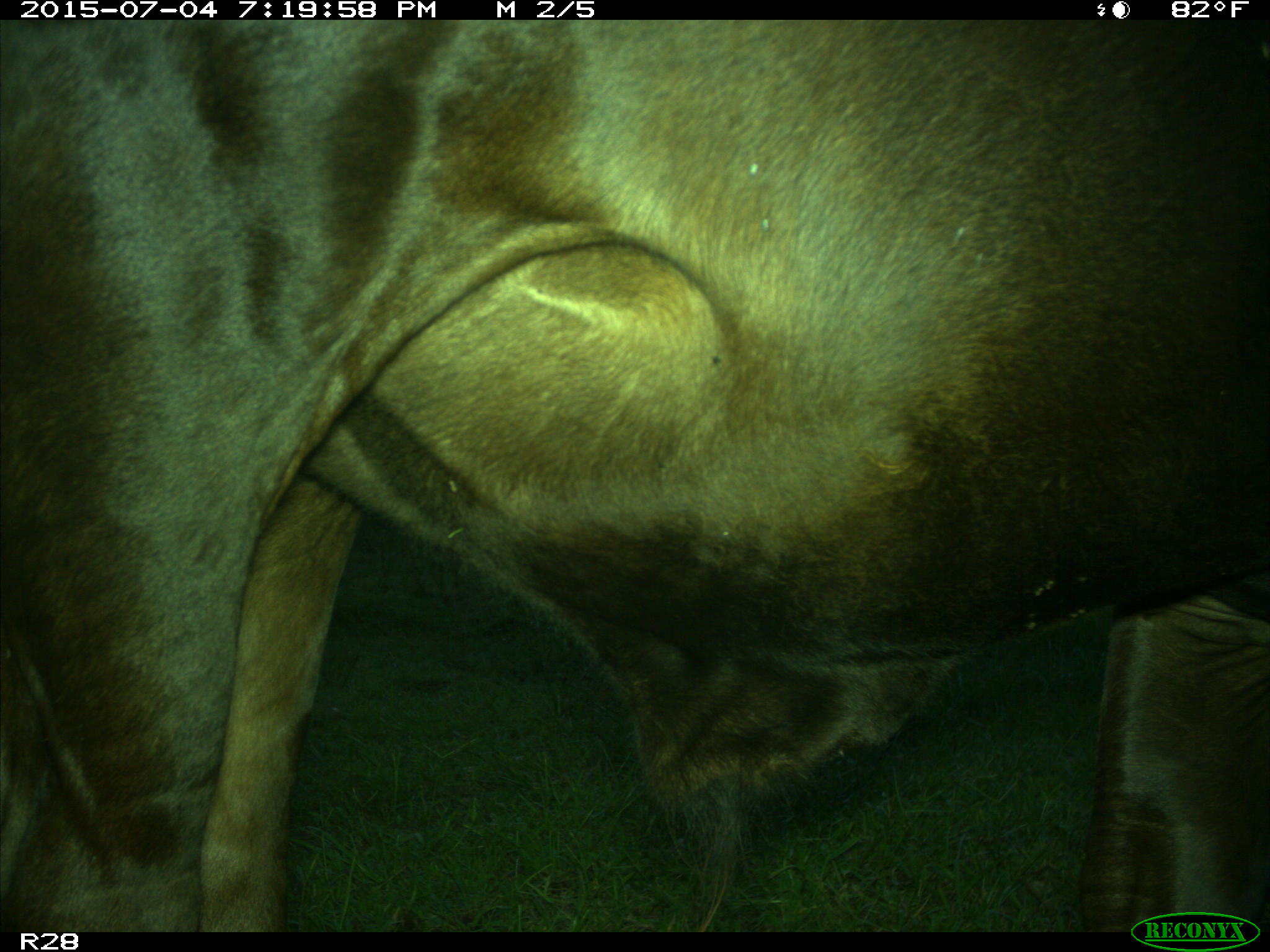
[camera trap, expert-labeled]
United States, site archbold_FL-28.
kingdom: Animalia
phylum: Chordata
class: Mammalia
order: Artiodactyla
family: Bovidae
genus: Bos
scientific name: Bos taurus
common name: domestic cow